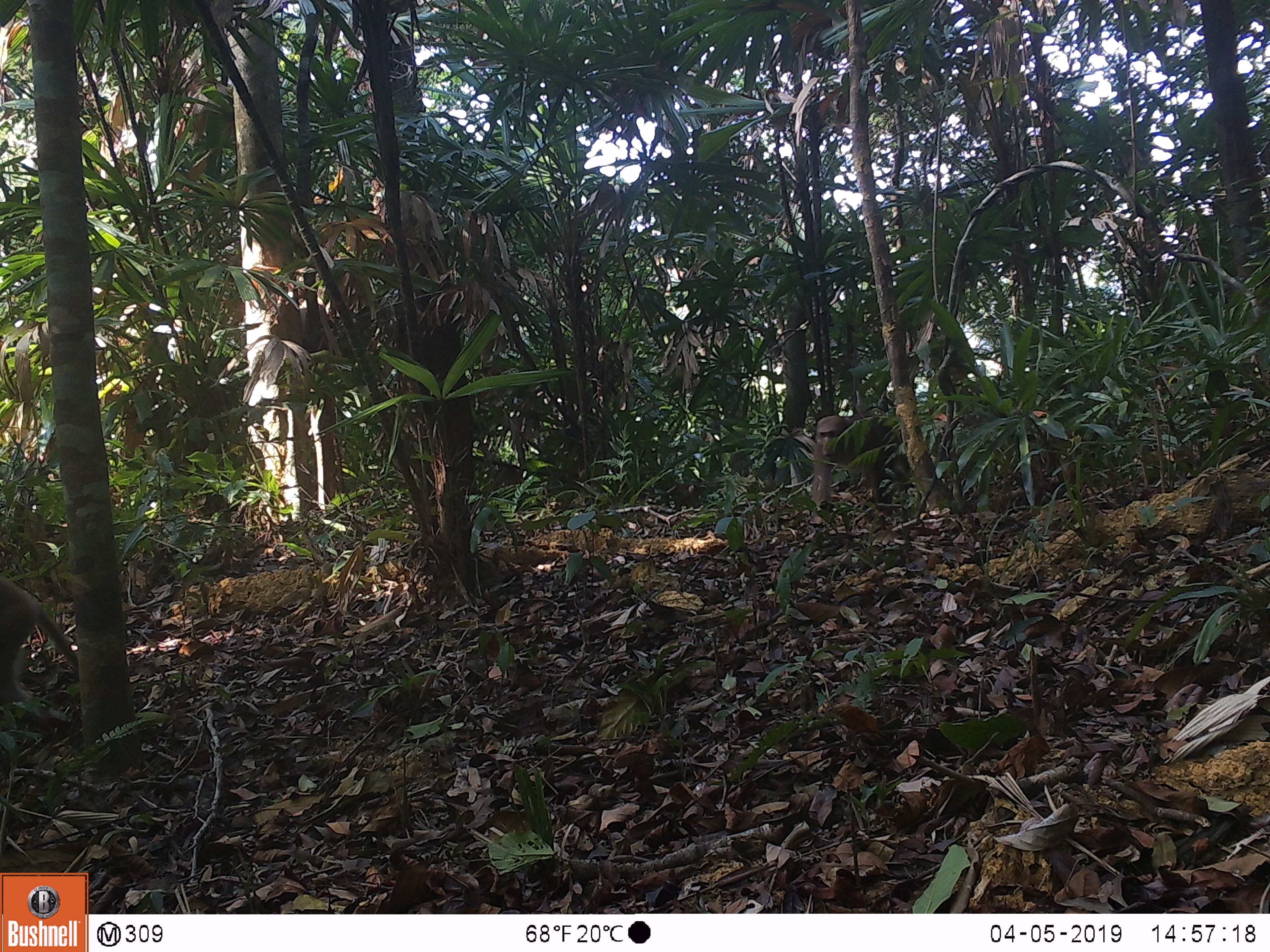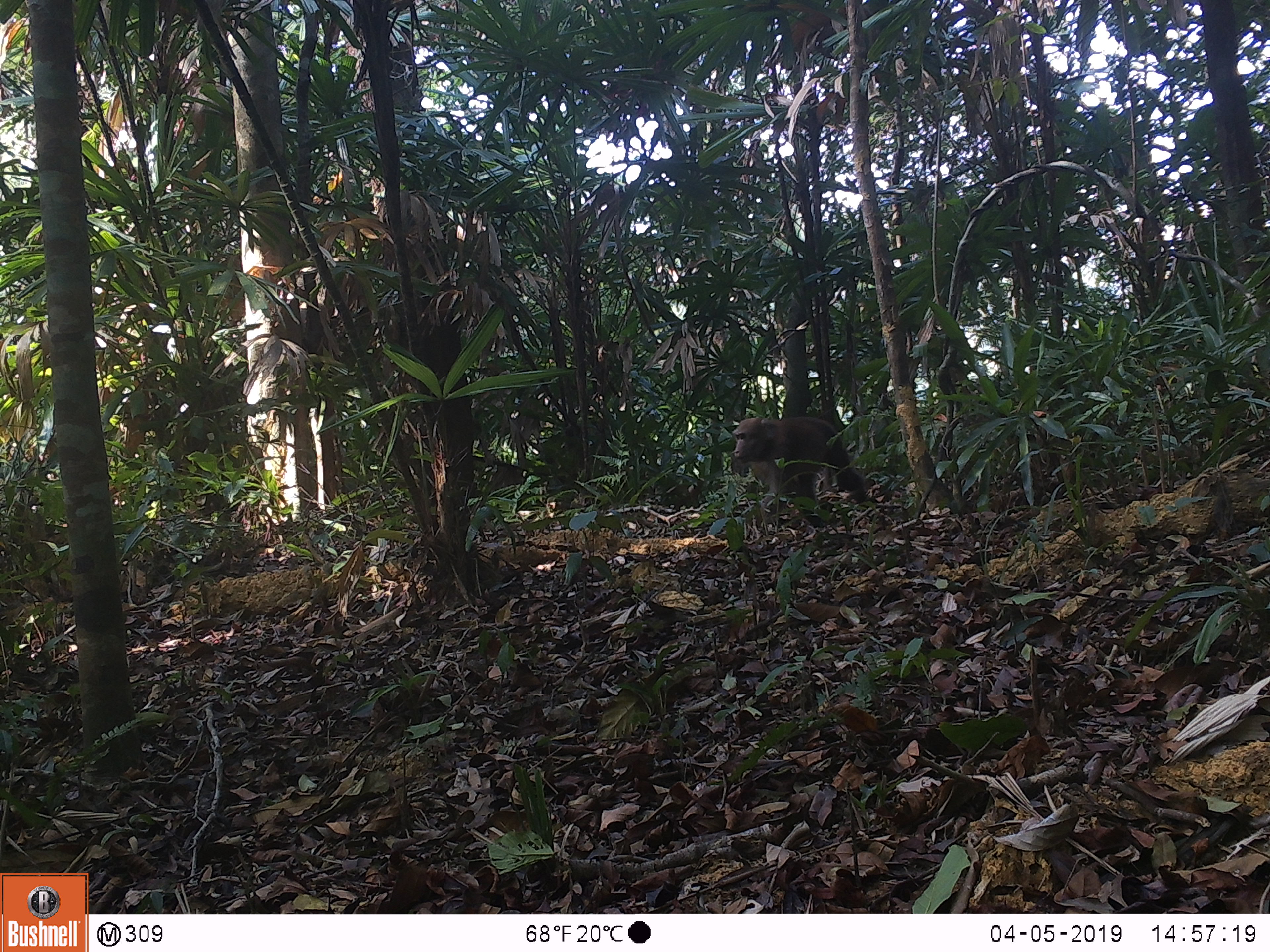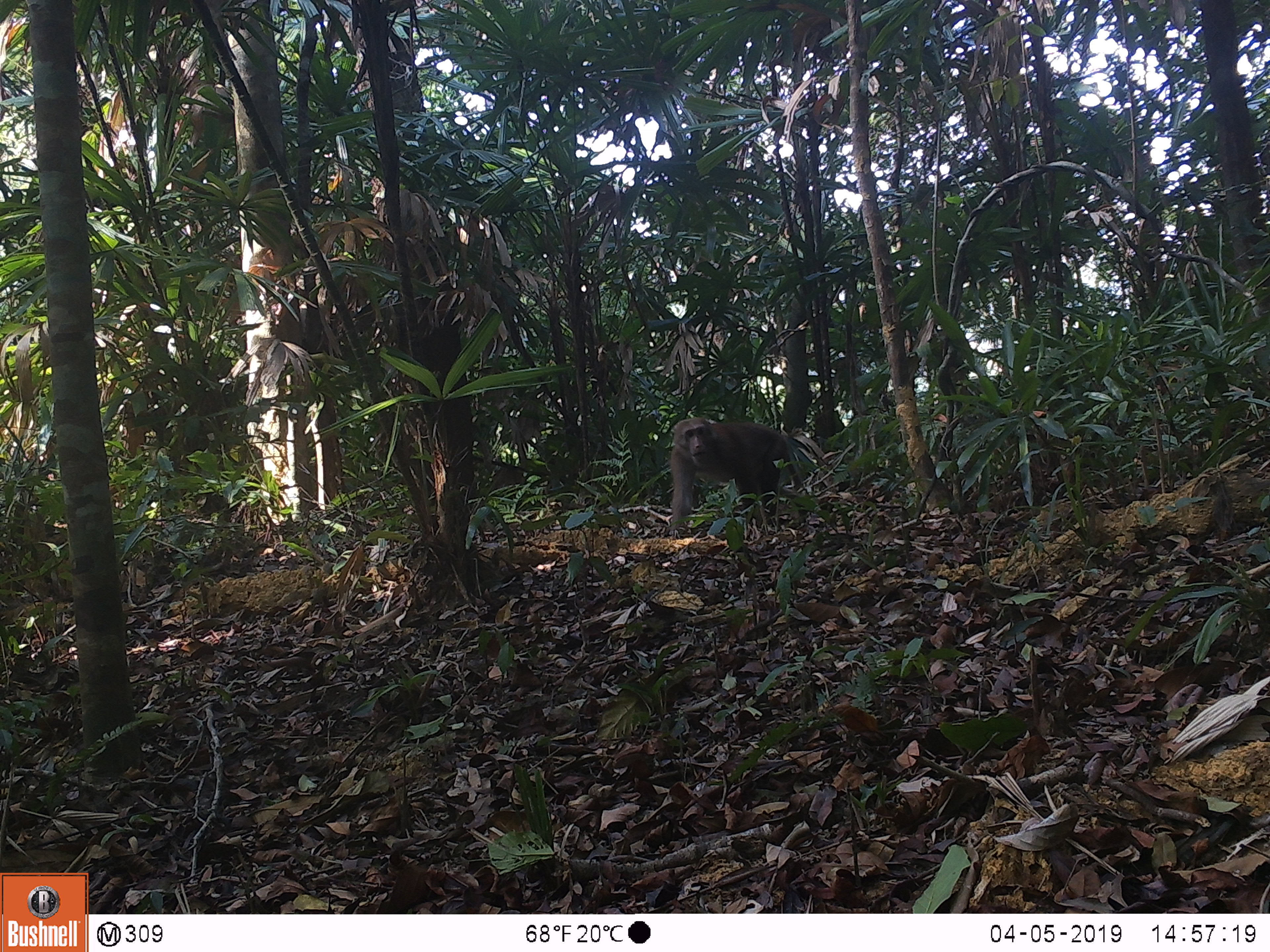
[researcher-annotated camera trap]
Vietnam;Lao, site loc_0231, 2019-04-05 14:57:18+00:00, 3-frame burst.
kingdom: Animalia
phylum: Chordata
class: Mammalia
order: Primates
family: Cercopithecidae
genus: Macaca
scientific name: Macaca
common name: macaques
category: assam or rhesus macaque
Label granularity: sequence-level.